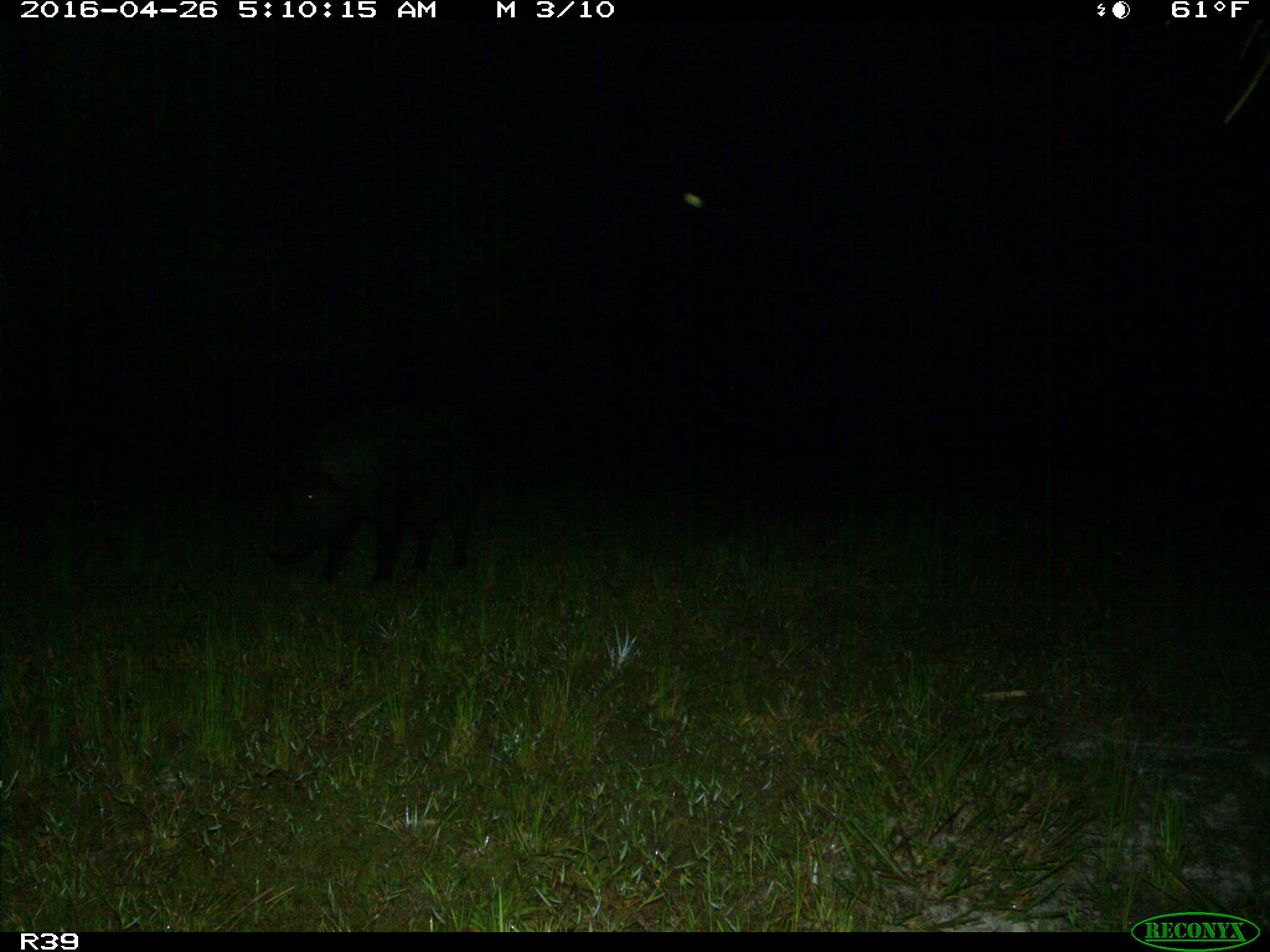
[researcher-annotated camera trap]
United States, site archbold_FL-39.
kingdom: Animalia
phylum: Chordata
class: Mammalia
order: Artiodactyla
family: Suidae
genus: Sus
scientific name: Sus scrofa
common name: wild boar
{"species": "Sus scrofa (wild boar)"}